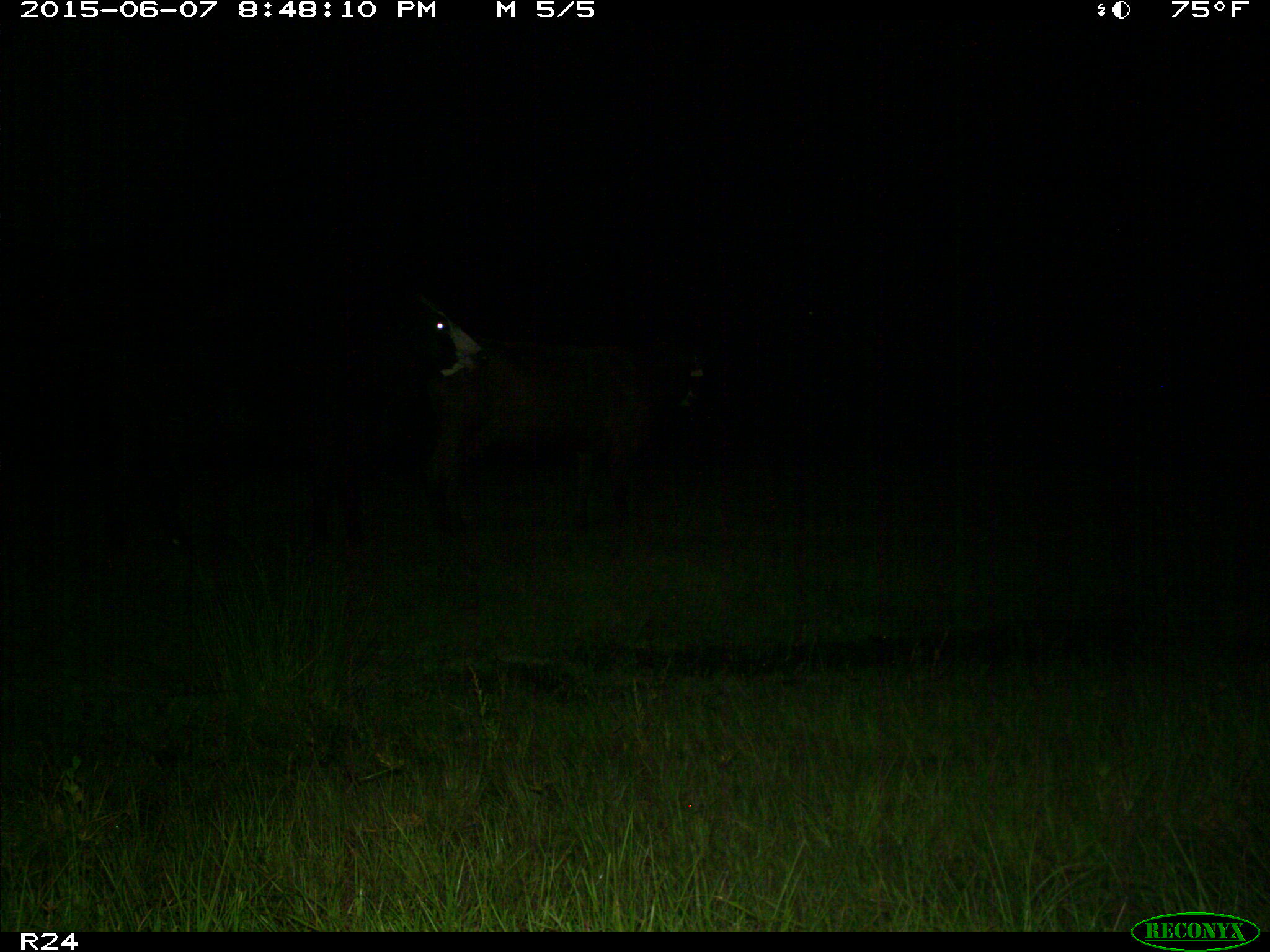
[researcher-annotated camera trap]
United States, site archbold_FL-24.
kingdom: Animalia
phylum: Chordata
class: Mammalia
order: Artiodactyla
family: Bovidae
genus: Bos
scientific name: Bos taurus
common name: domestic cow